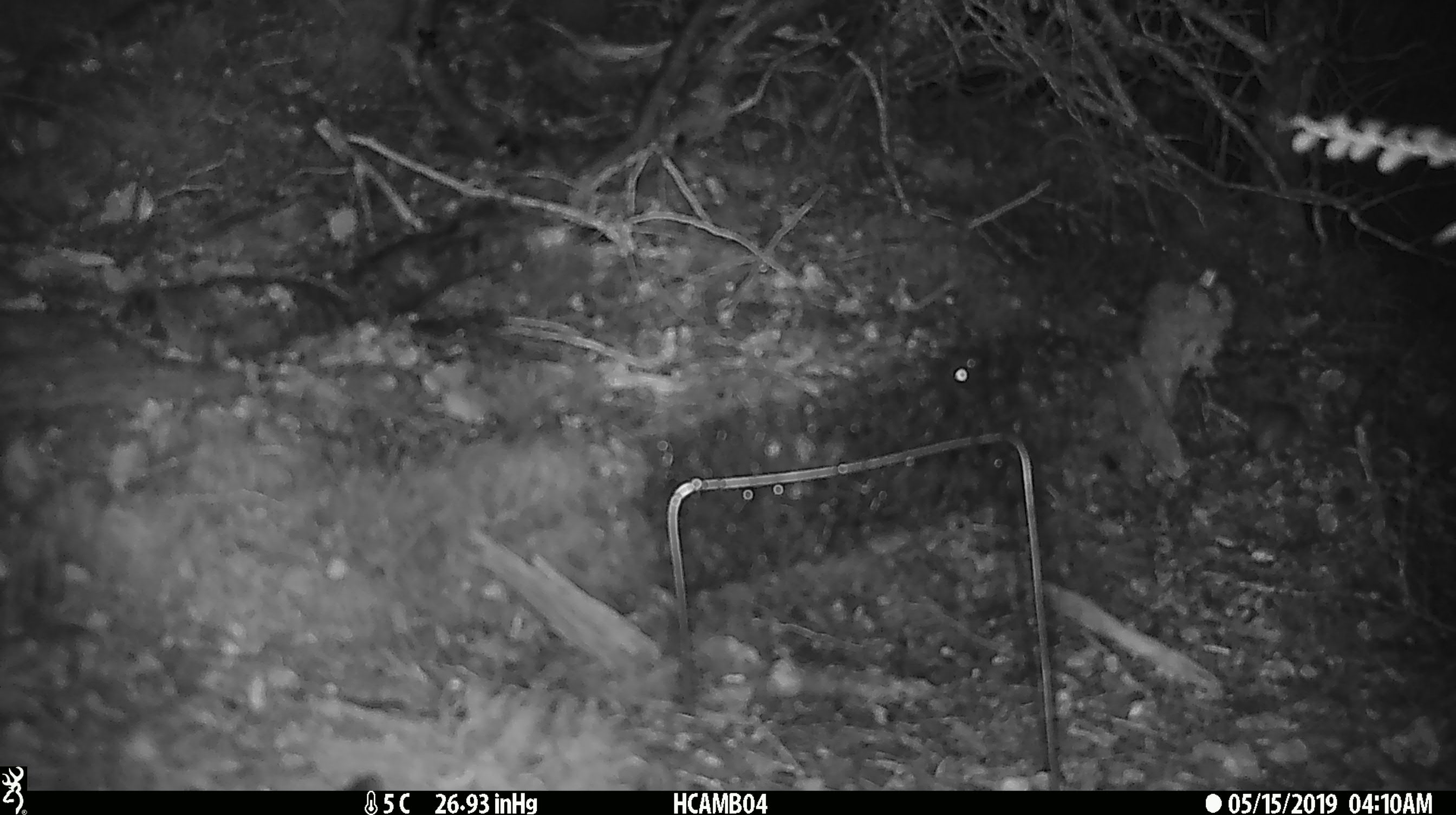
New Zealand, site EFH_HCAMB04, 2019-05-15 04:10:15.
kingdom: Animalia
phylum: Chordata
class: Mammalia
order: Rodentia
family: Muridae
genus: Mus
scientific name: Mus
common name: mouse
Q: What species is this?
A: Mouse (Mus).